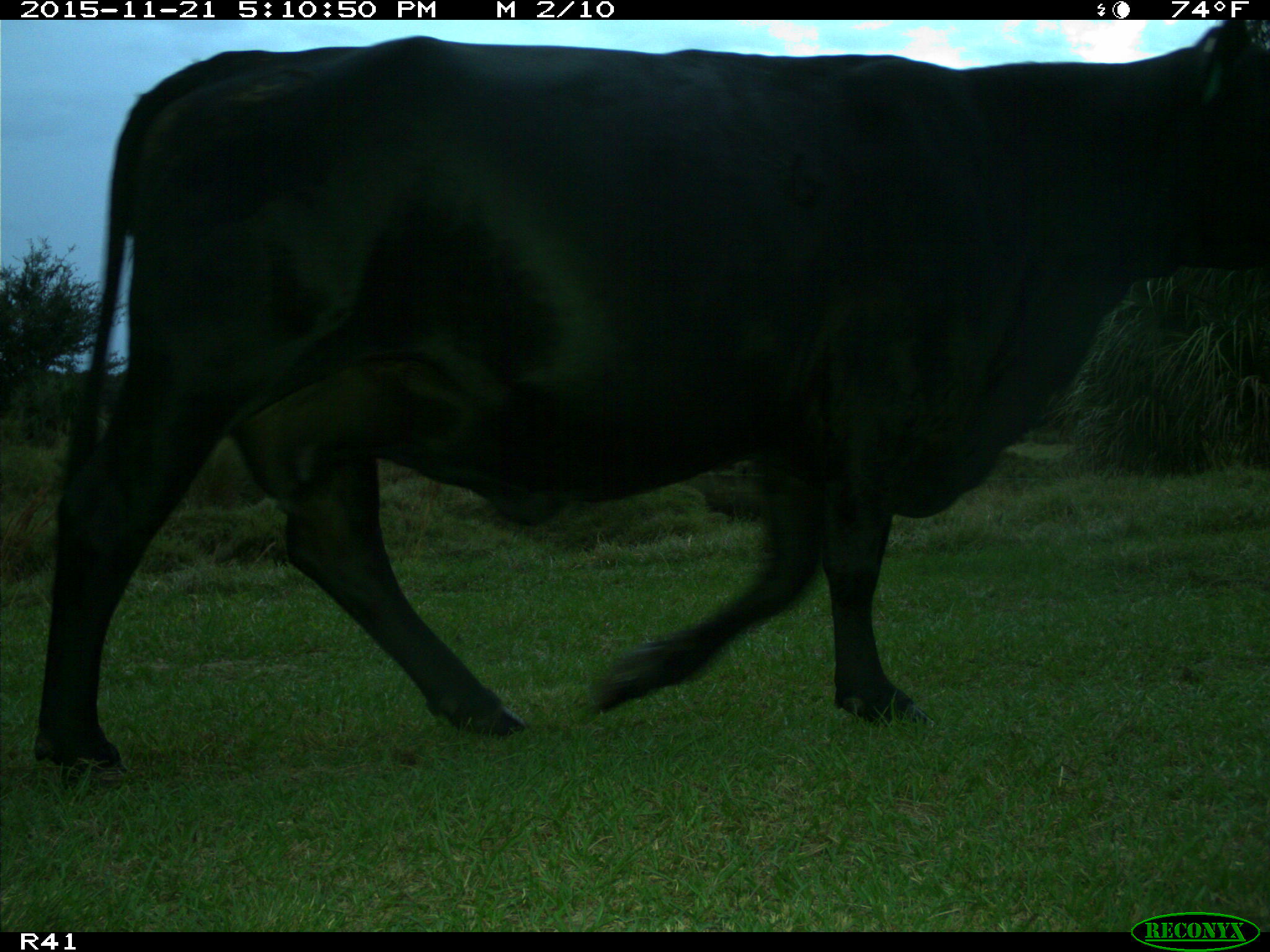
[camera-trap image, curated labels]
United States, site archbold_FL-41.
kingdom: Animalia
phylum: Chordata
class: Mammalia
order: Artiodactyla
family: Bovidae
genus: Bos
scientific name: Bos taurus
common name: domestic cow